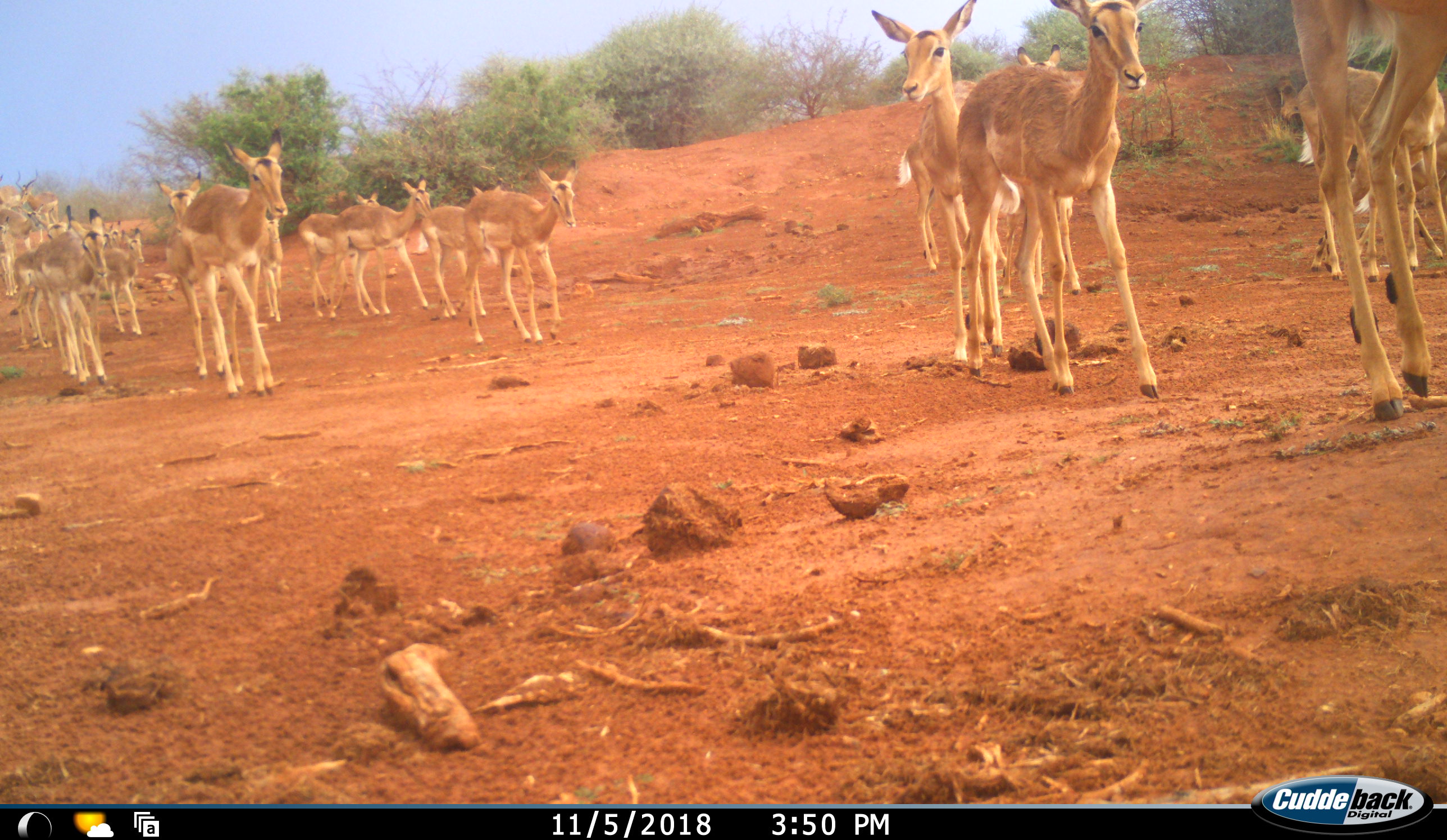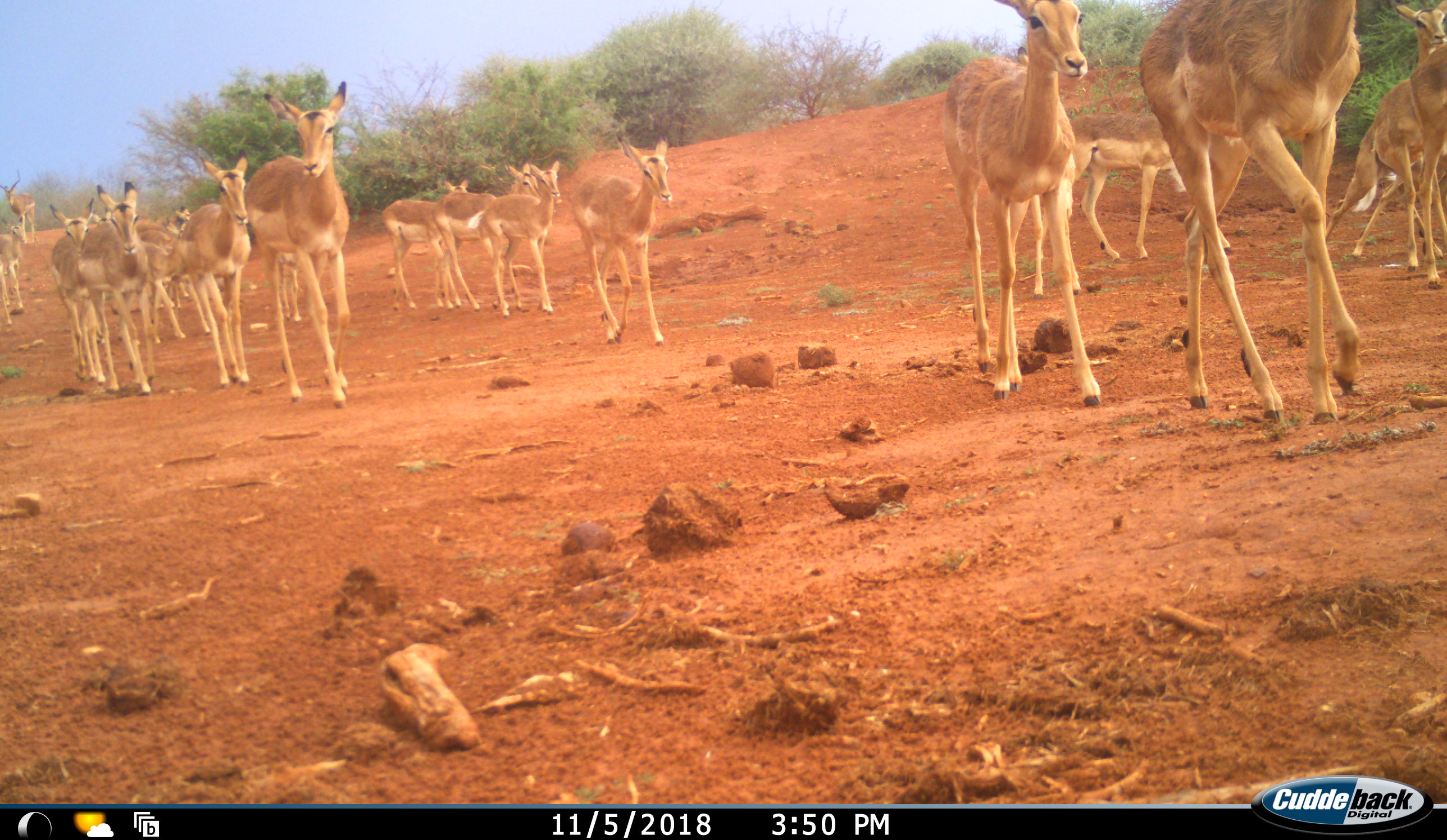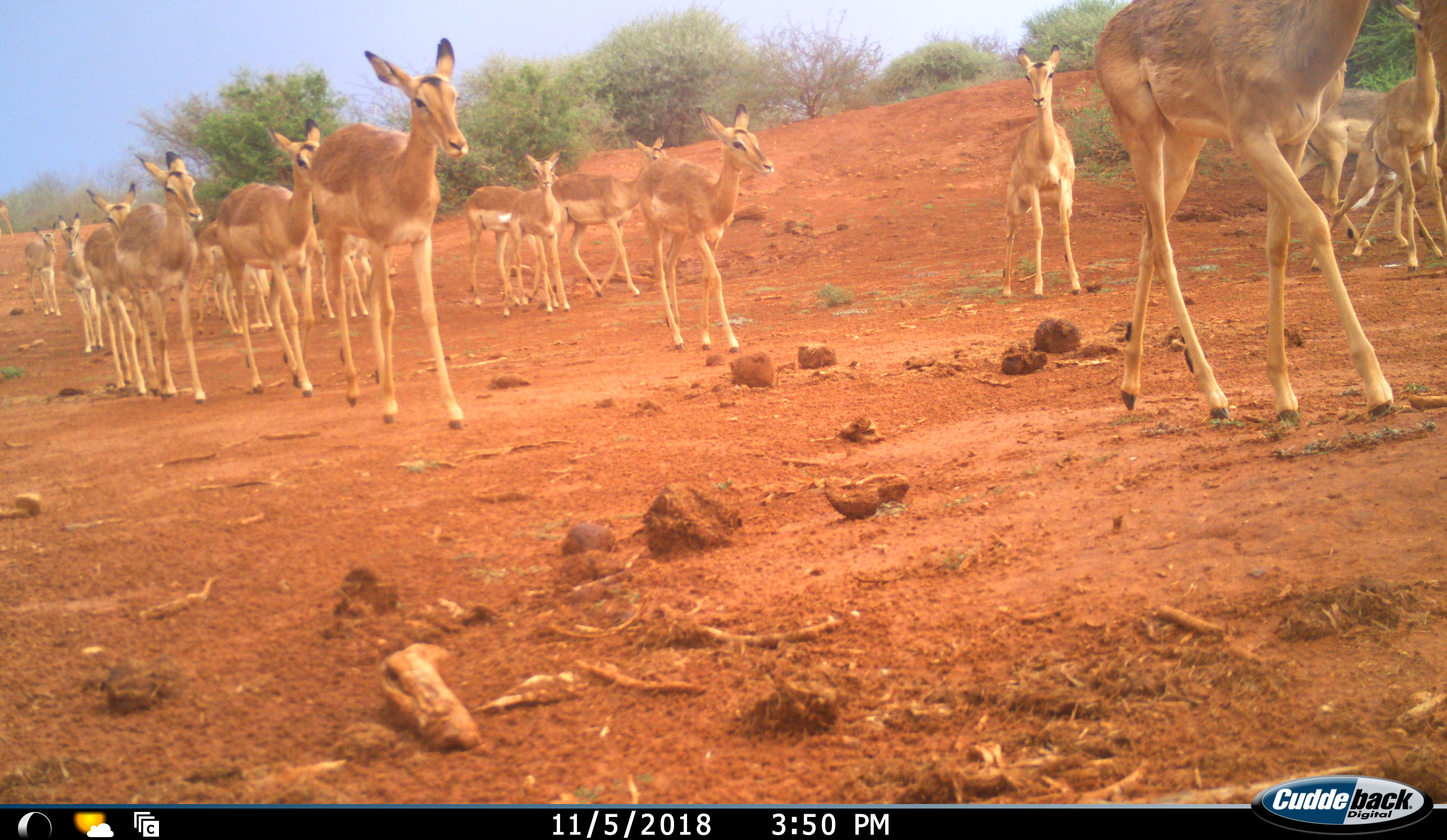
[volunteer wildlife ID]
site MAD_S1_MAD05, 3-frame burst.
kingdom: Animalia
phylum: Chordata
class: Mammalia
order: Artiodactyla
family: Bovidae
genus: Aepyceros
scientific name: Aepyceros melampus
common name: impala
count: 11-50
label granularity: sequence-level